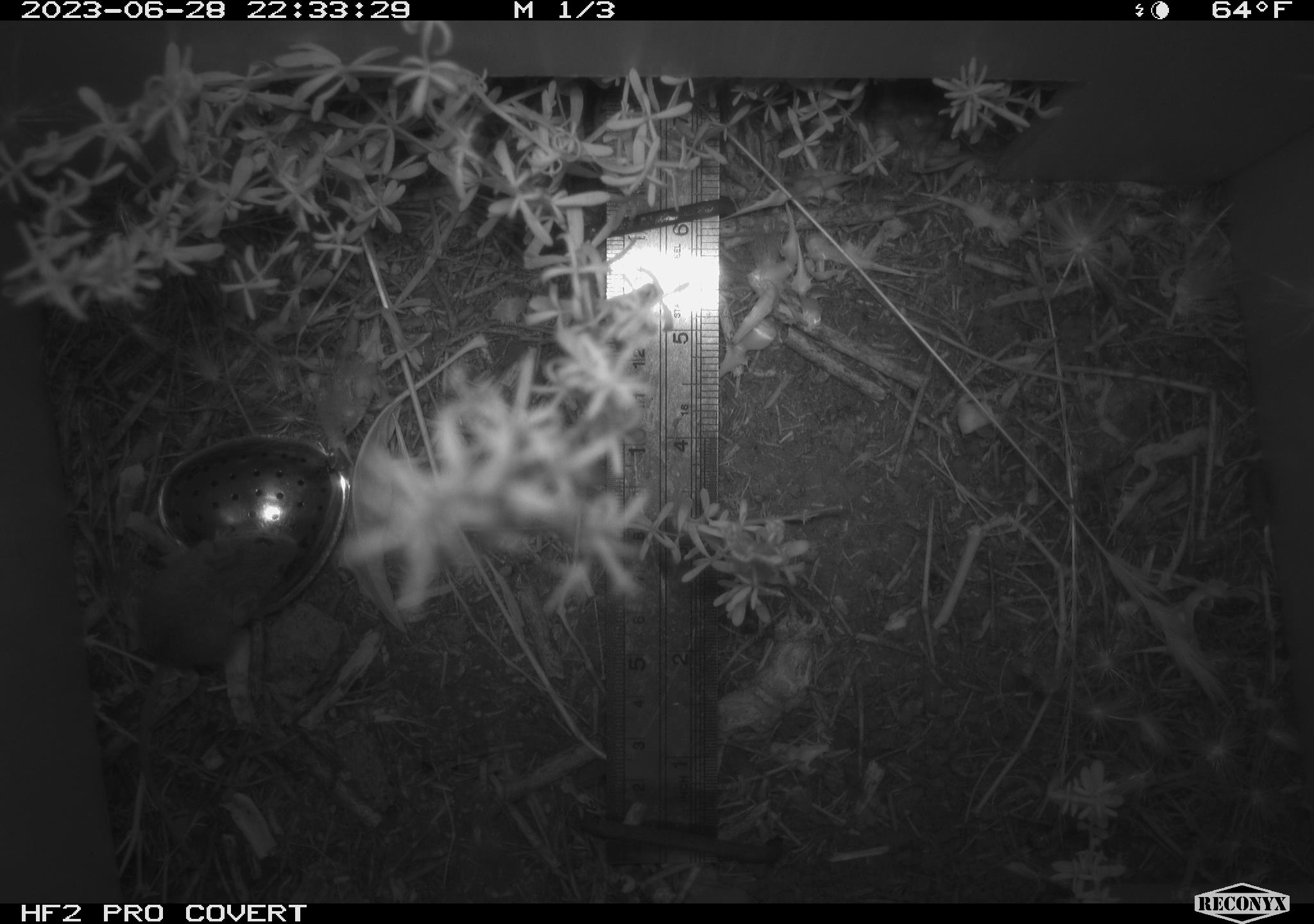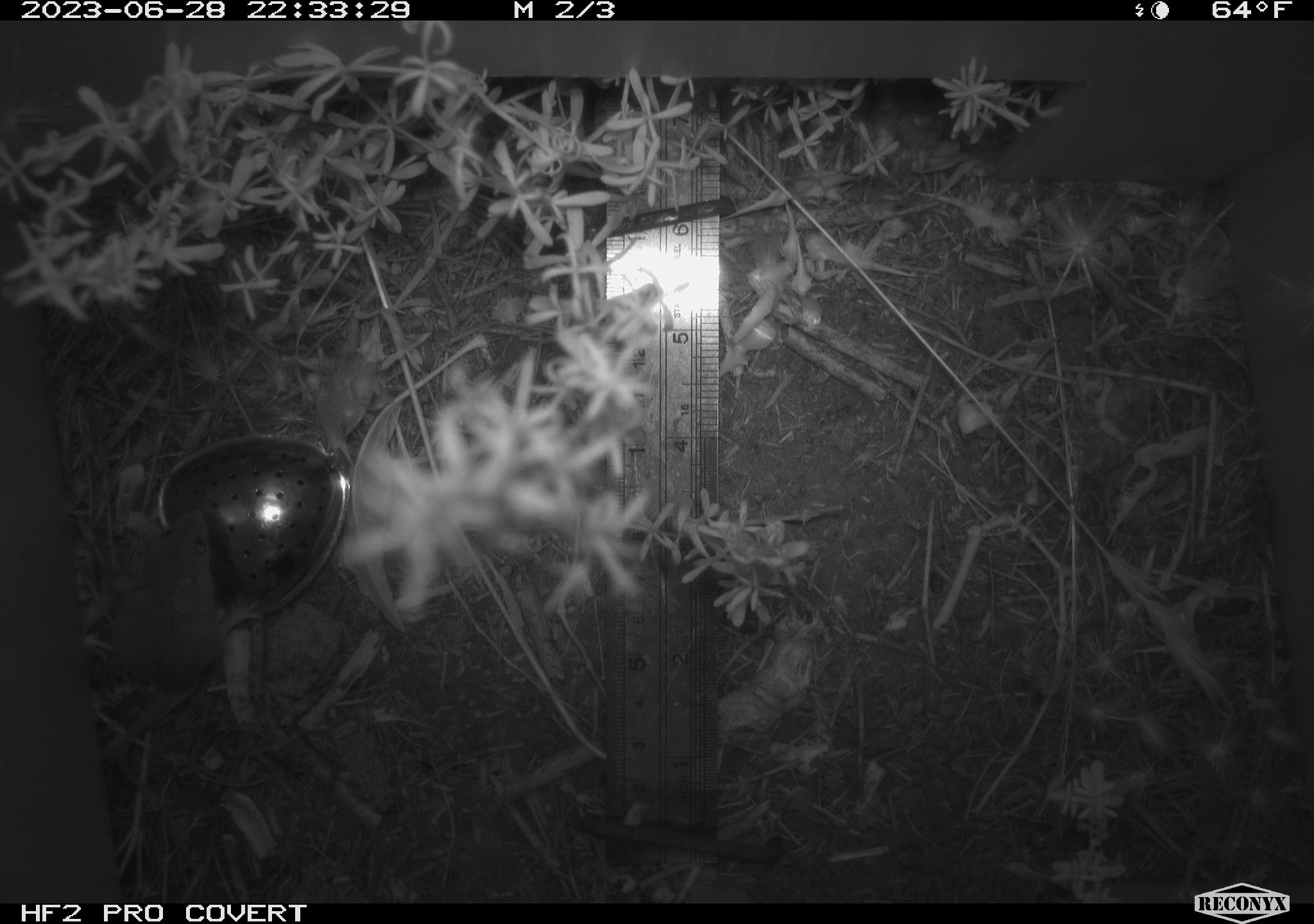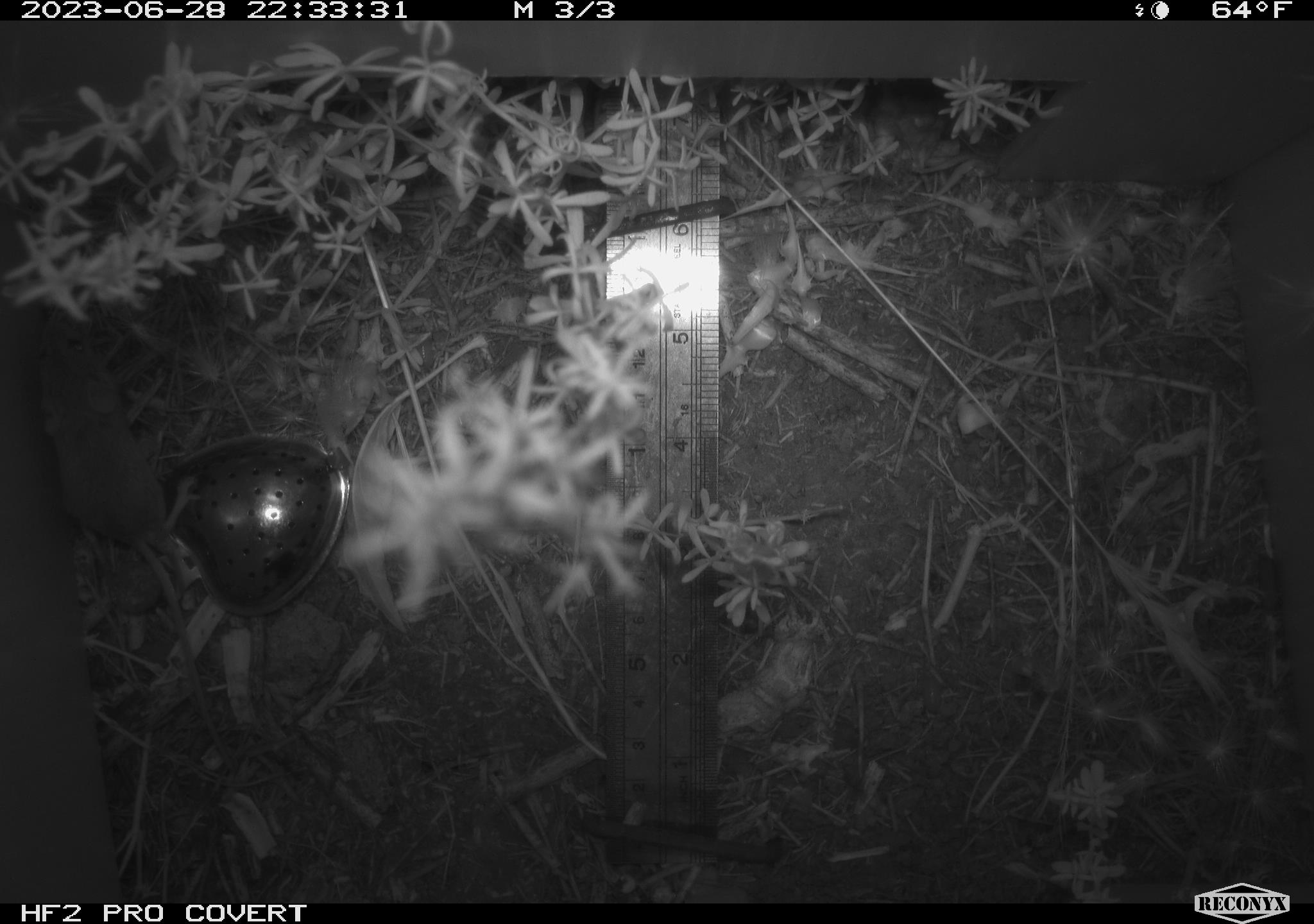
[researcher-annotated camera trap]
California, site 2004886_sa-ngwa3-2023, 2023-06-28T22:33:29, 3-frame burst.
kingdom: Animalia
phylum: Chordata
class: Mammalia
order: Rodentia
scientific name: Rodentia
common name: mouse species